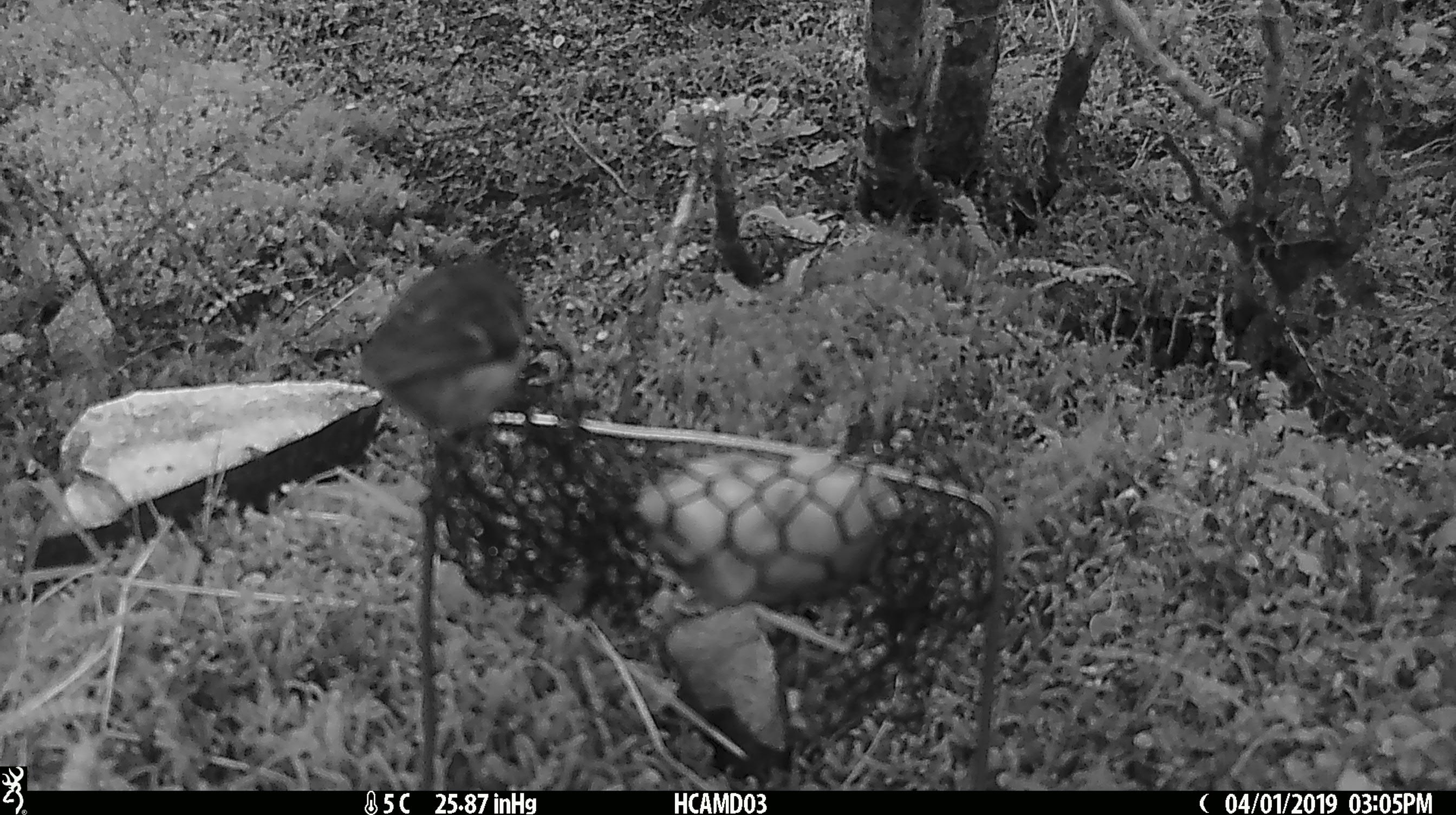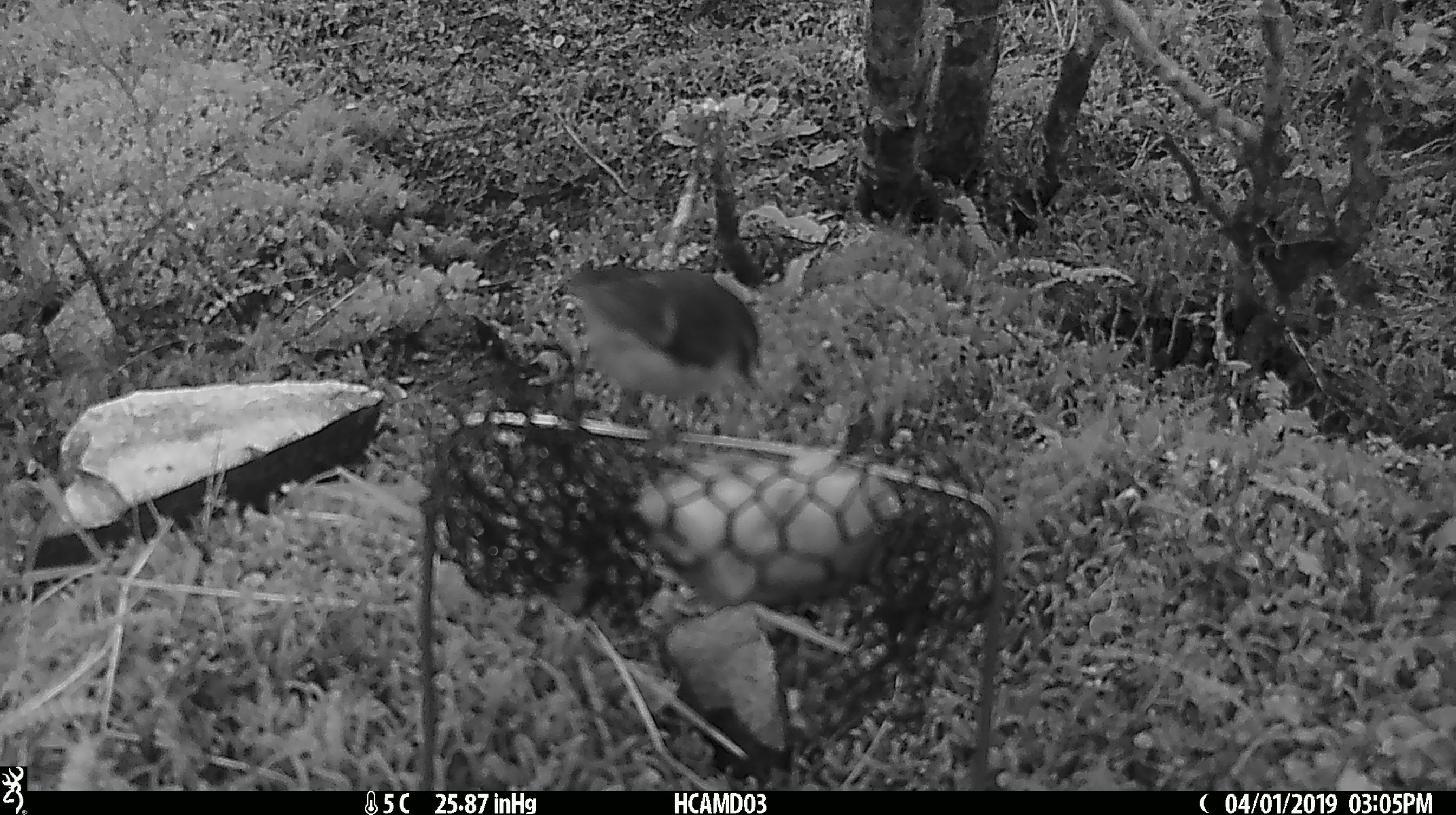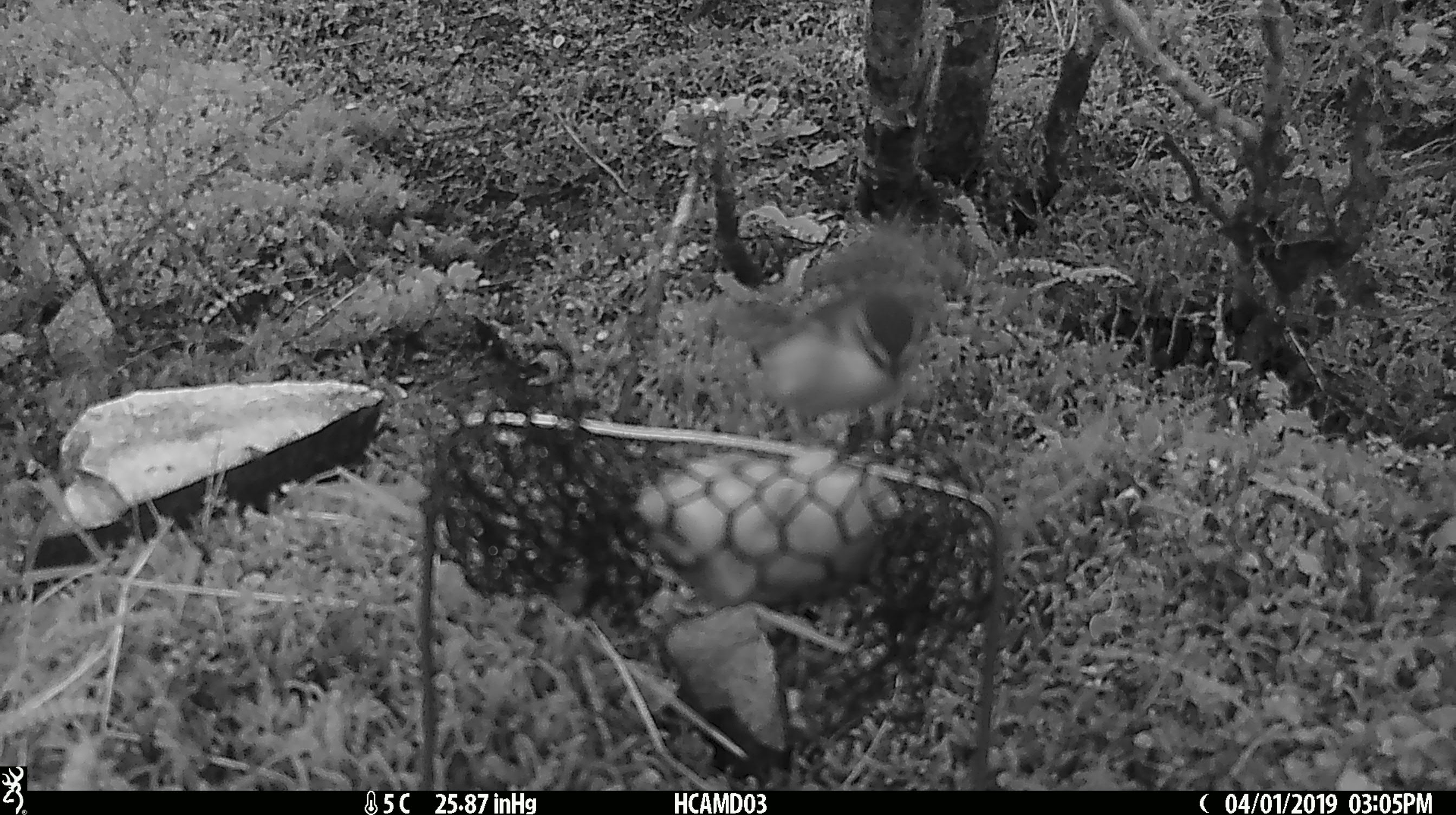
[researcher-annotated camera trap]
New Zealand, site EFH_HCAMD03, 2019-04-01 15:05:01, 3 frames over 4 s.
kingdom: Animalia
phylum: Chordata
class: Aves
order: Passeriformes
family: Acanthisittidae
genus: Acanthisitta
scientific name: Acanthisitta chloris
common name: rifleman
Rifleman (Acanthisitta chloris).